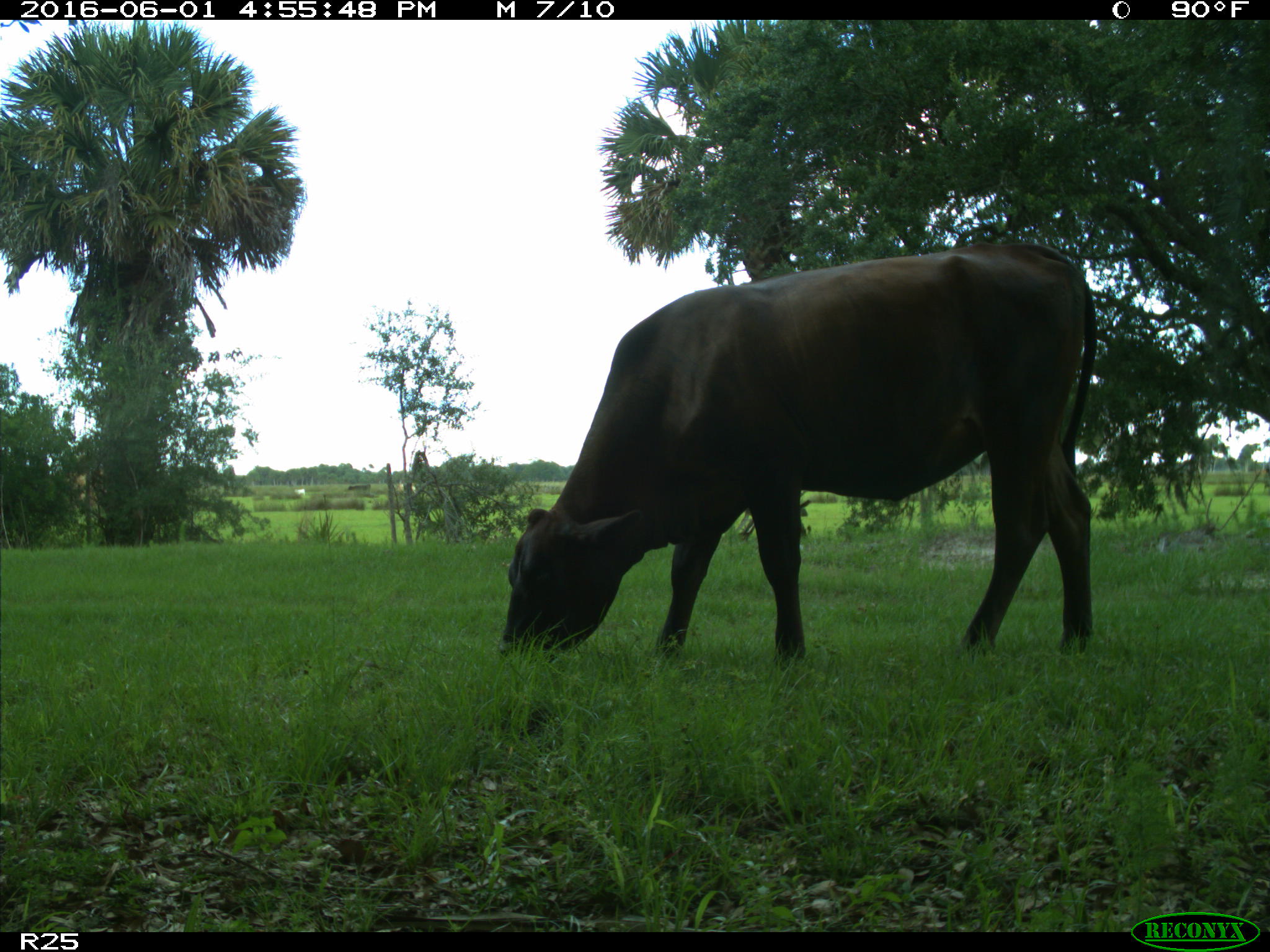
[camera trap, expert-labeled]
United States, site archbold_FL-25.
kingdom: Animalia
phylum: Chordata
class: Mammalia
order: Artiodactyla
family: Bovidae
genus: Bos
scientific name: Bos taurus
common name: domestic cow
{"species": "Bos taurus (domestic cow)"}